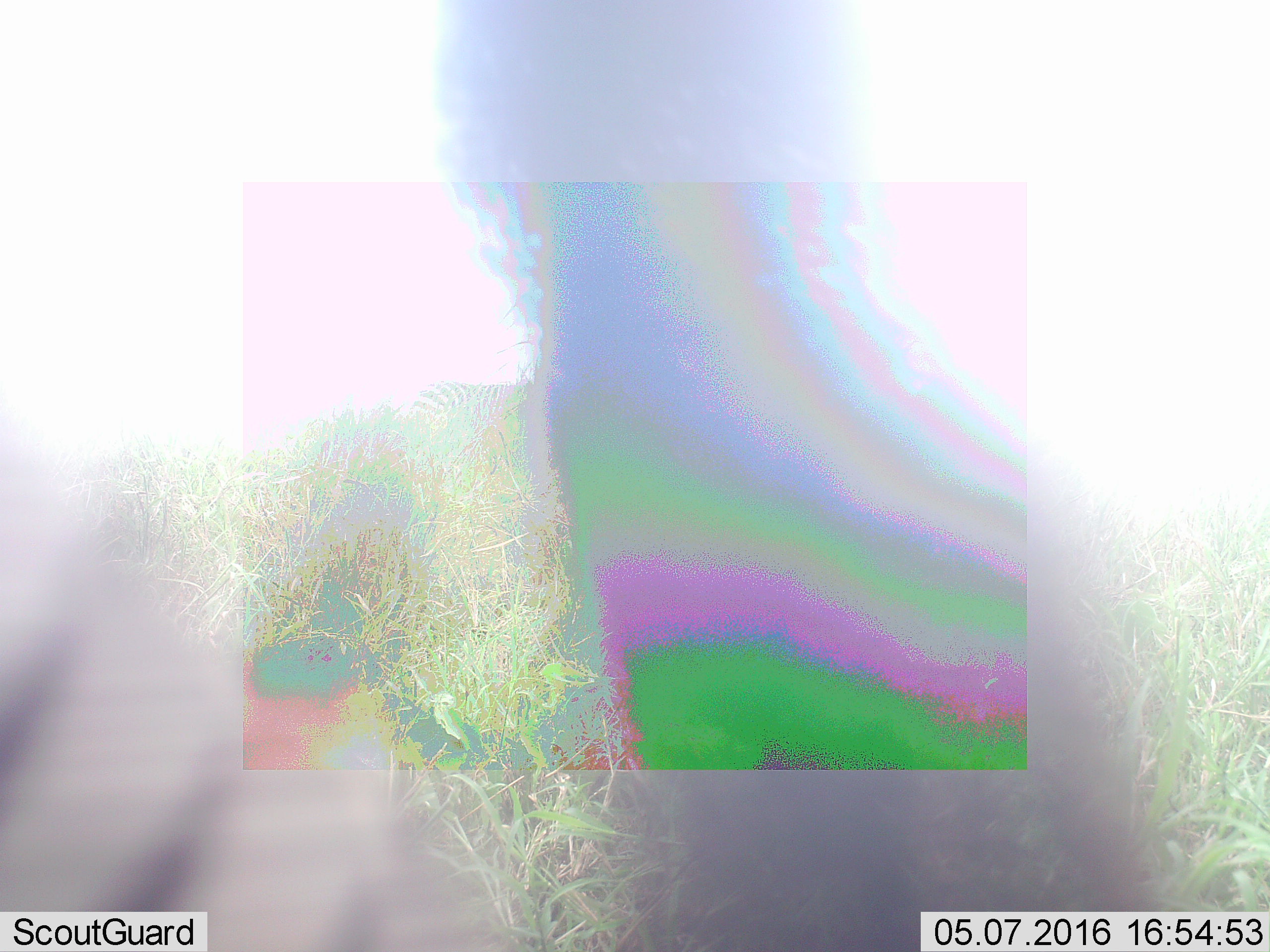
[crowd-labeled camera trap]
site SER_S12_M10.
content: unidentified animal